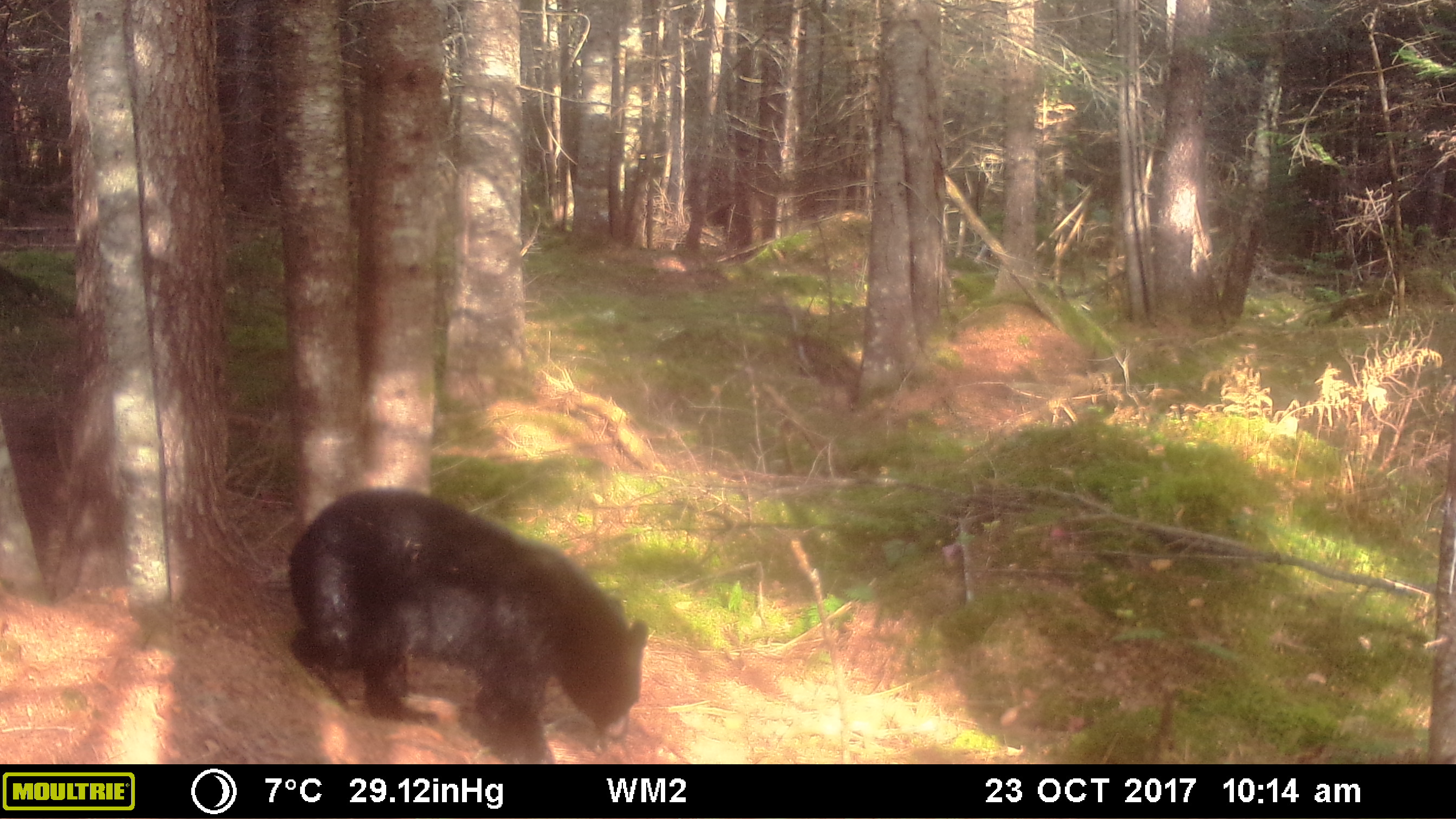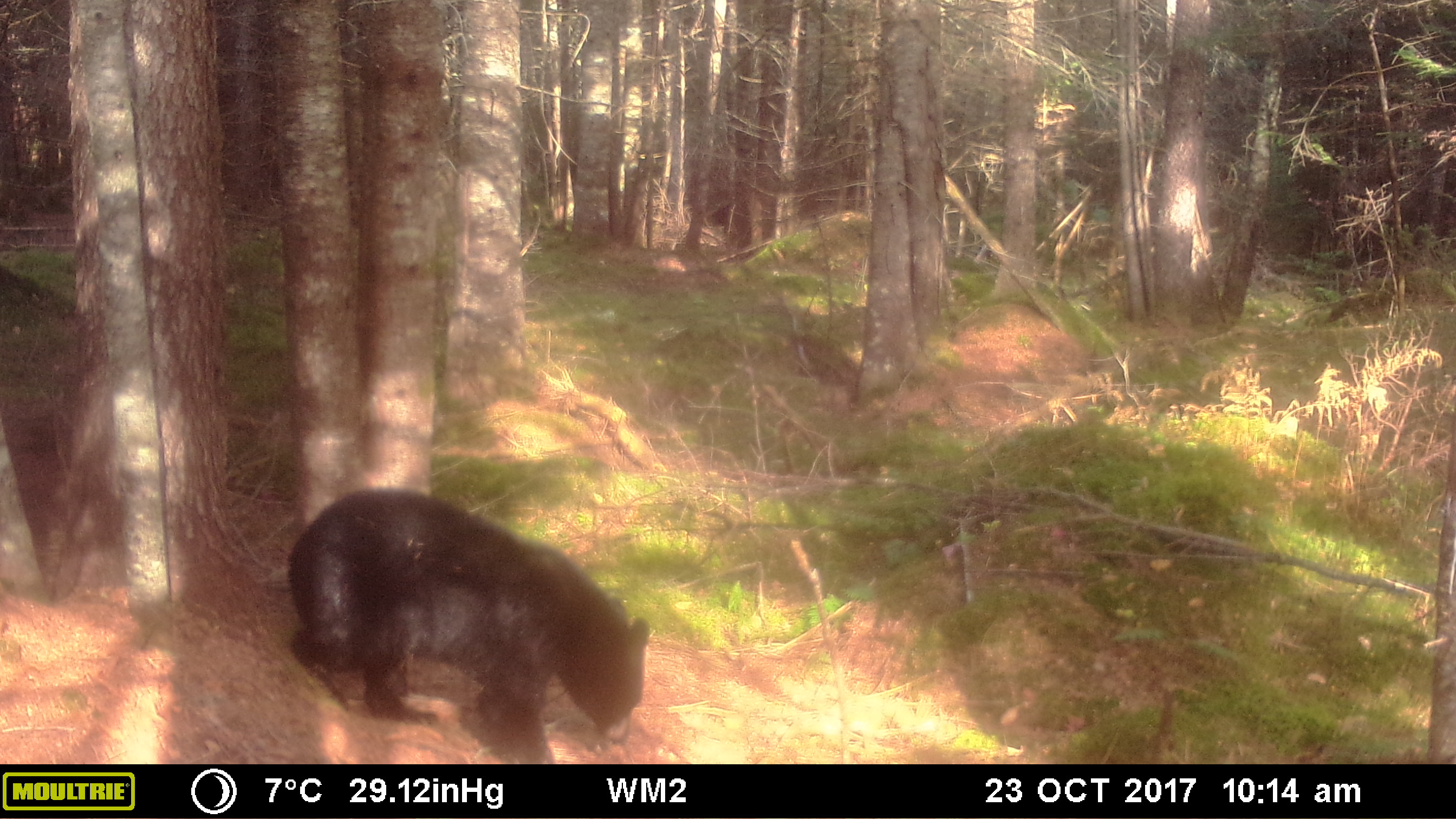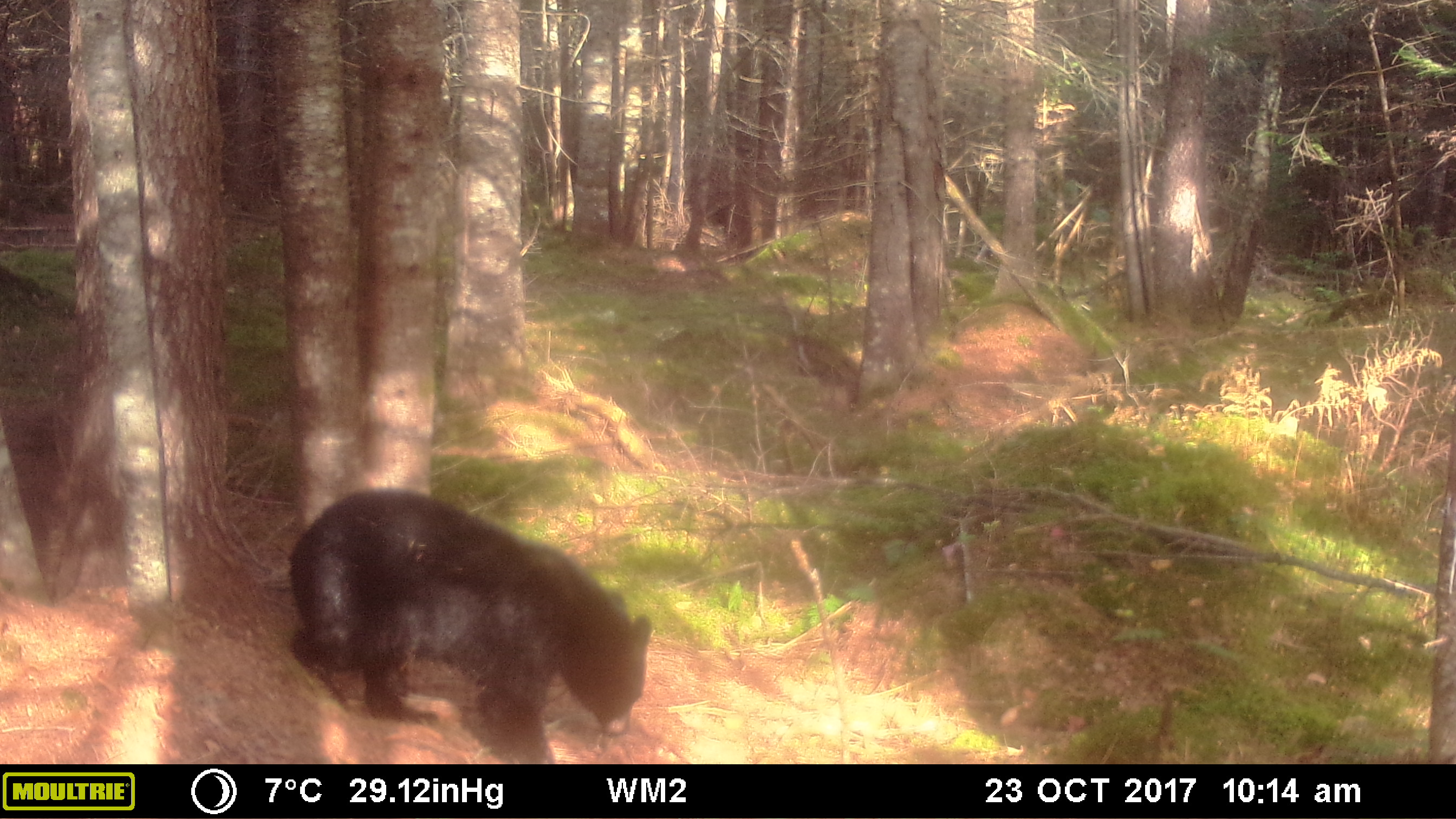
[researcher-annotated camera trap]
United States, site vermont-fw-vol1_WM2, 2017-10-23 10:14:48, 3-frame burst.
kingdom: Animalia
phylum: Chordata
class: Mammalia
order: Carnivora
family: Ursidae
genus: Ursus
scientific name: Ursus americanus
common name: black bear